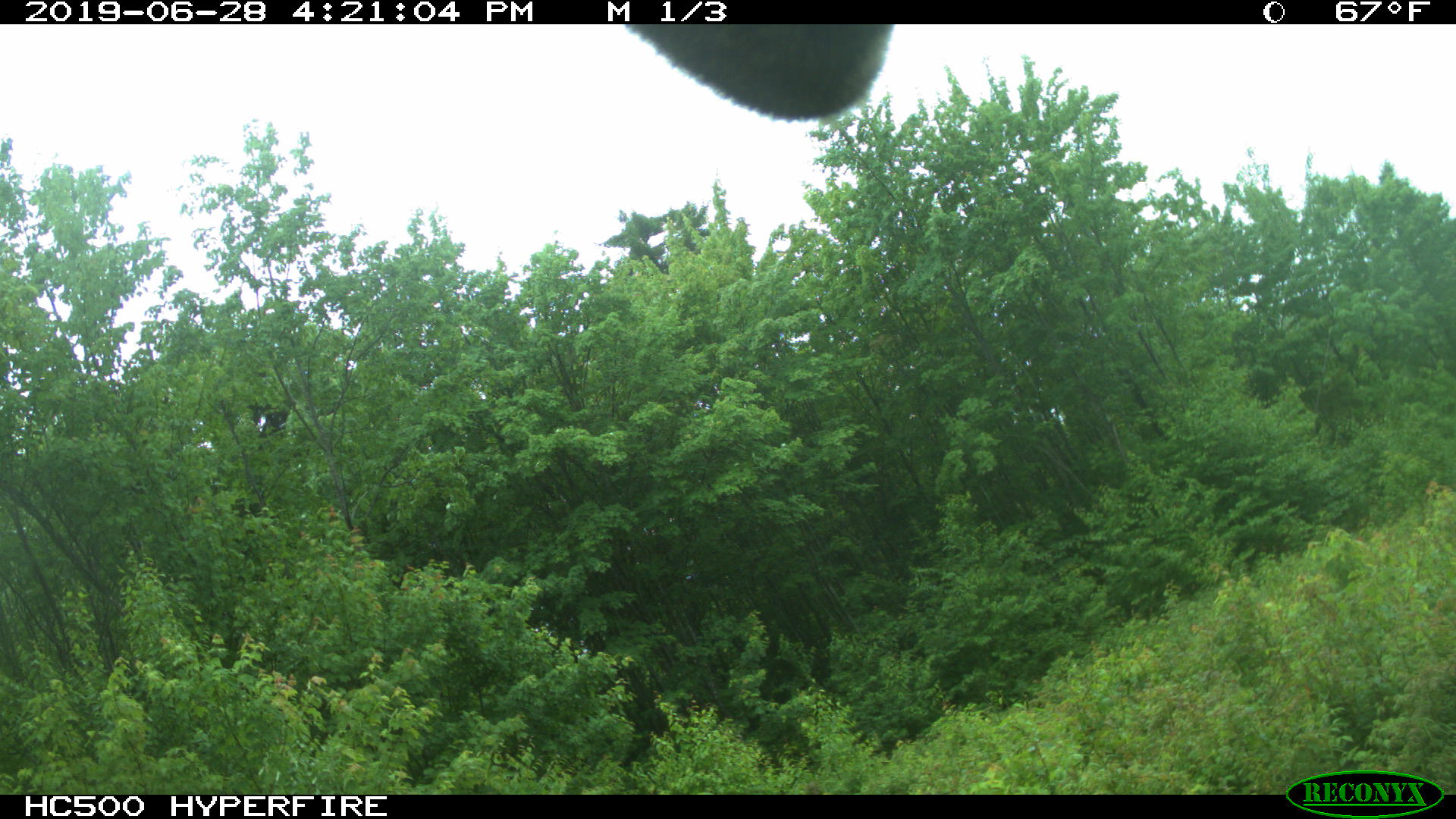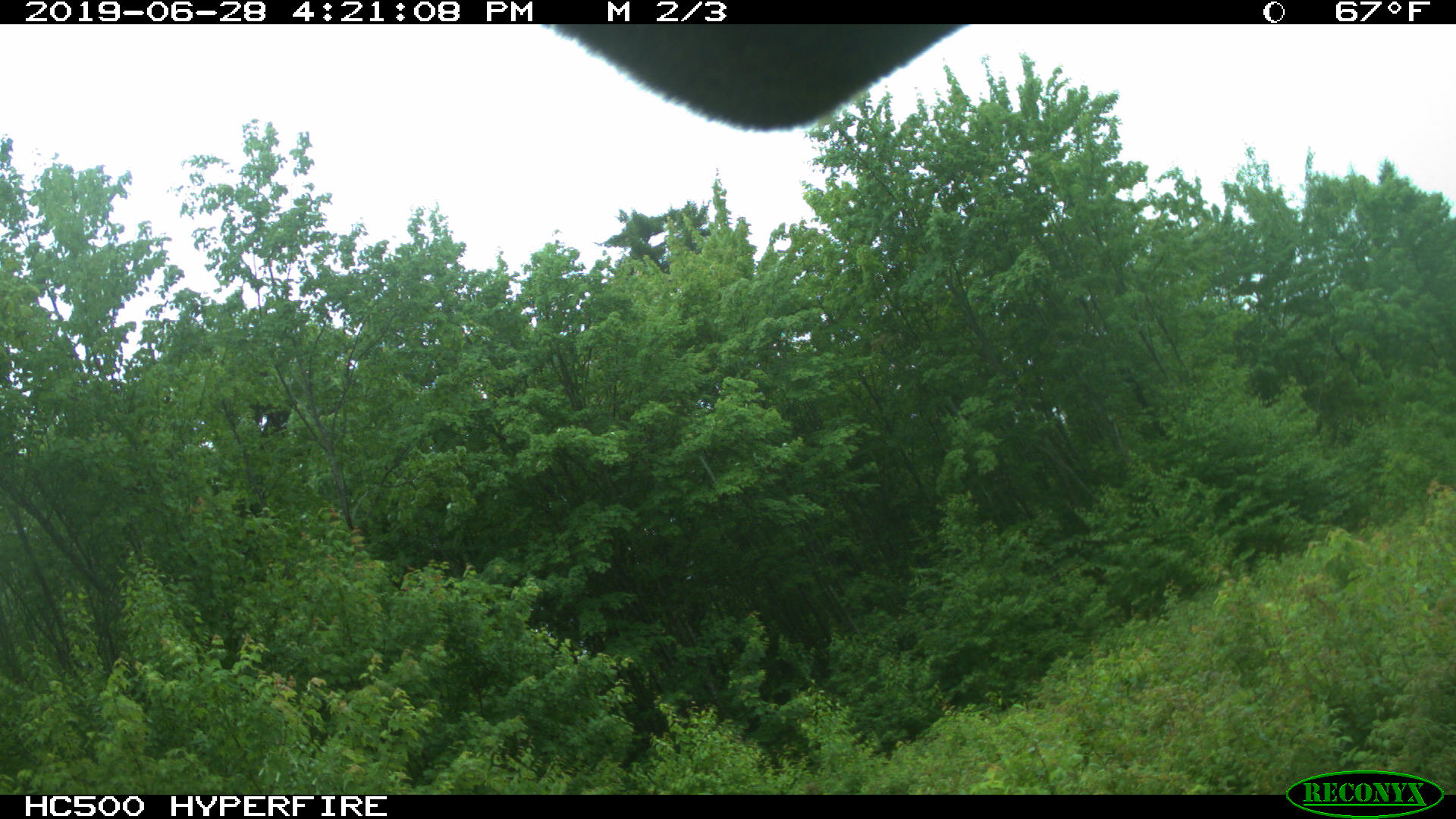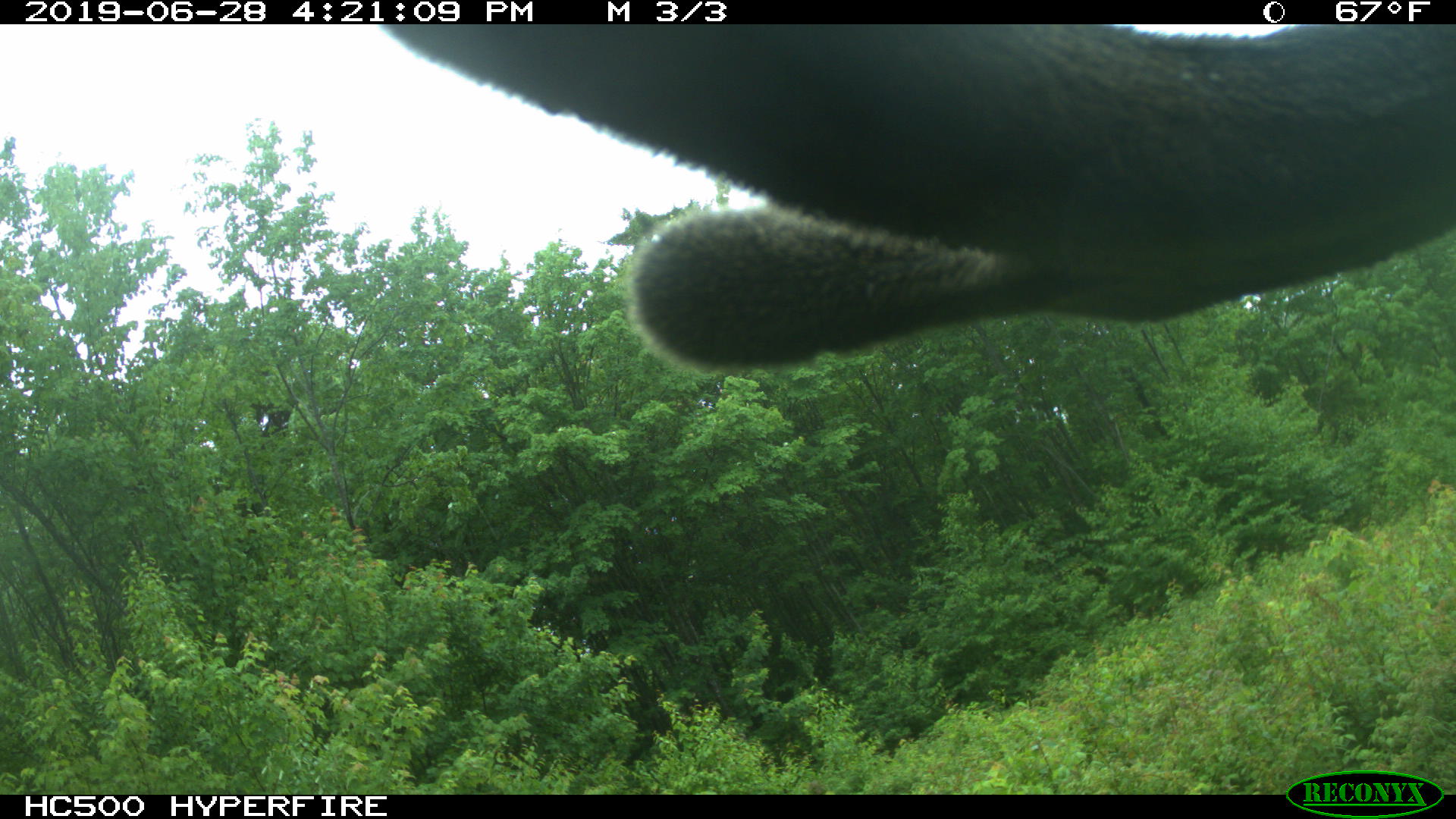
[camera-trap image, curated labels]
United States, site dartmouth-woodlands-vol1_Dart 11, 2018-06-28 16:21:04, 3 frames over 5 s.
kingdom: Animalia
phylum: Chordata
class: Mammalia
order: Artiodactyla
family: Cervidae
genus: Alces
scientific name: Alces alces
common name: moose